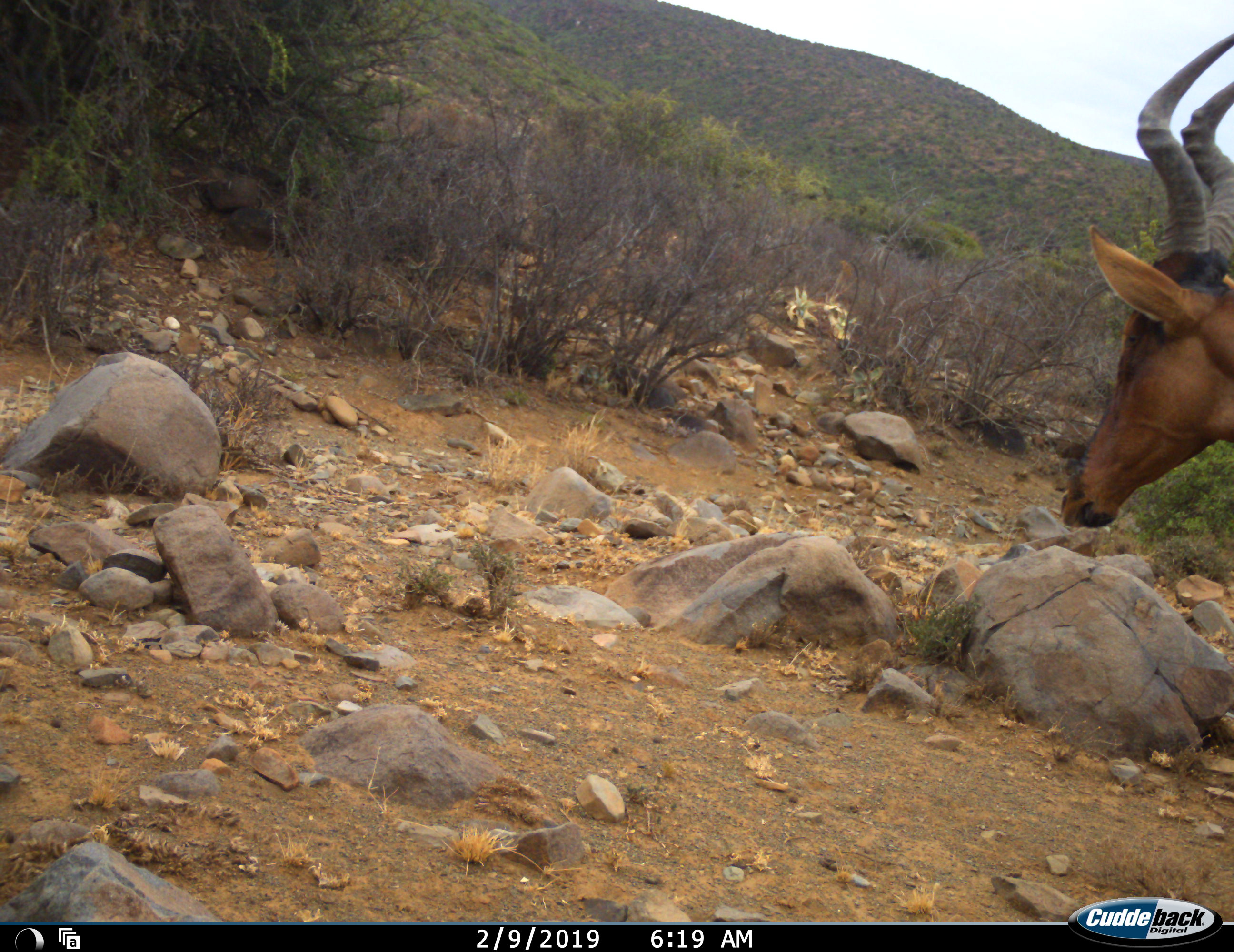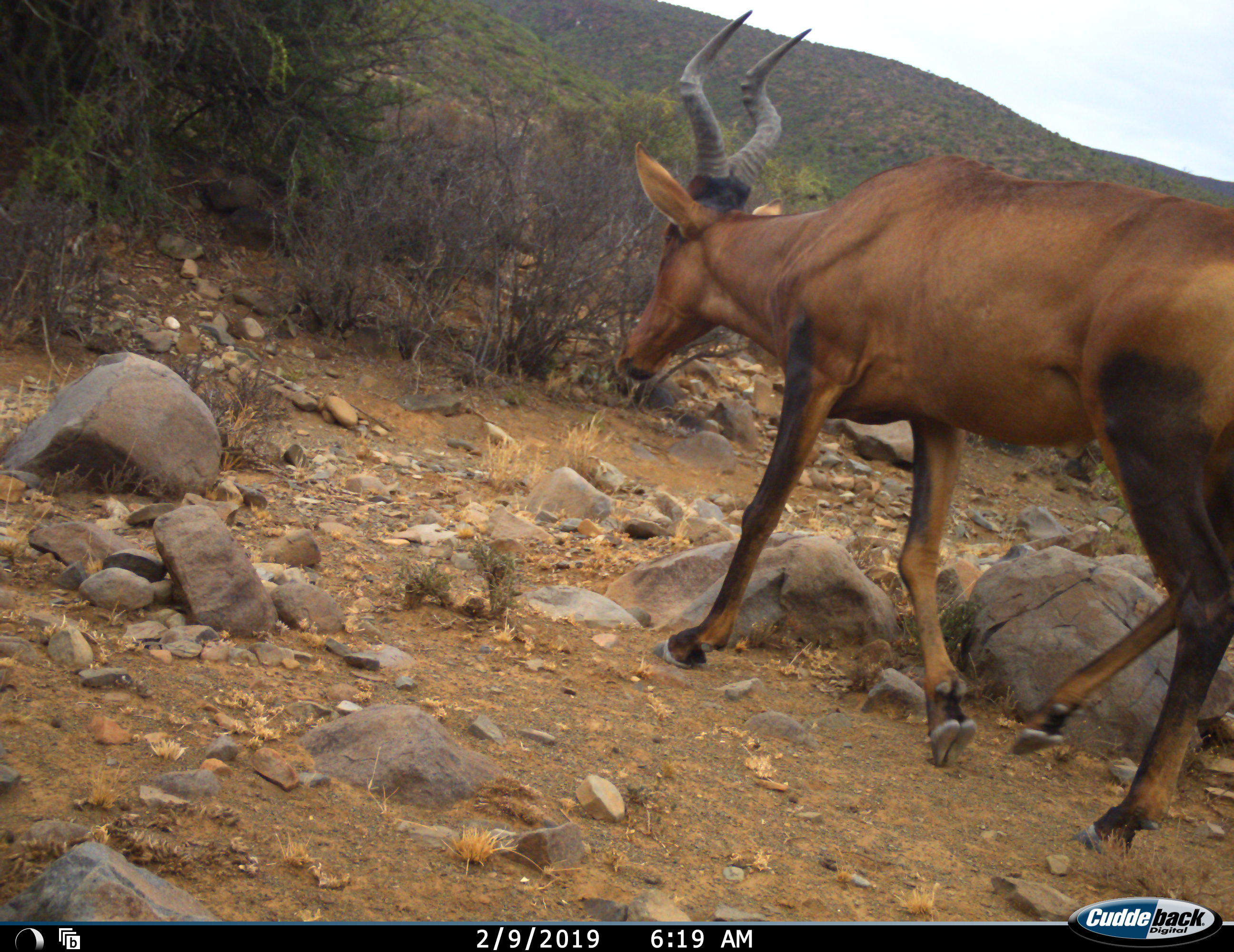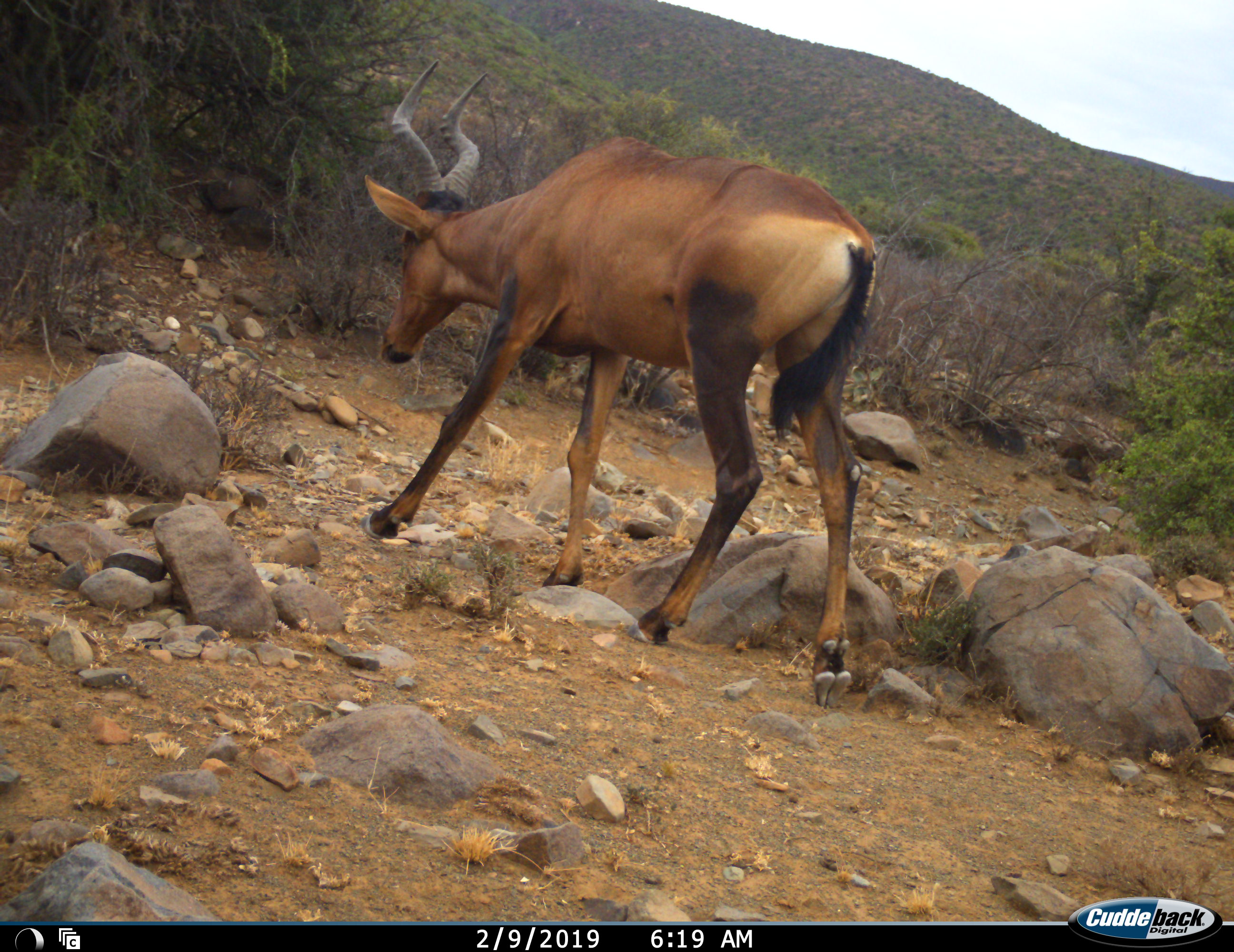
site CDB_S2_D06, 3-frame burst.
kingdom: Animalia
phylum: Chordata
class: Mammalia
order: Artiodactyla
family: Bovidae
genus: Alcelaphus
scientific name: Alcelaphus buselaphus caama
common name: red hartebeest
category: hartebeestred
Hartebeestred (red hartebeest) (Alcelaphus buselaphus caama), count 1. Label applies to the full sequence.